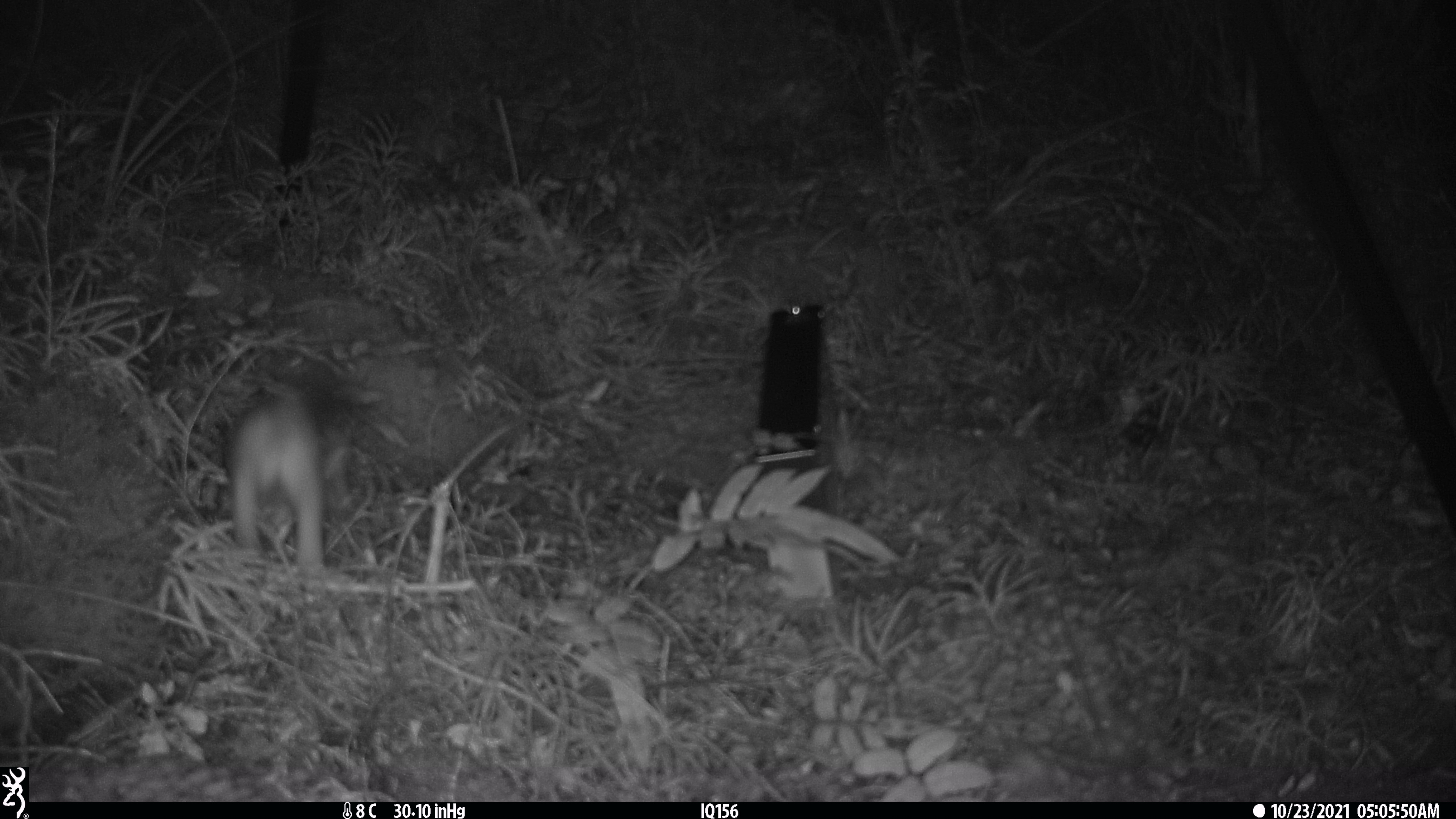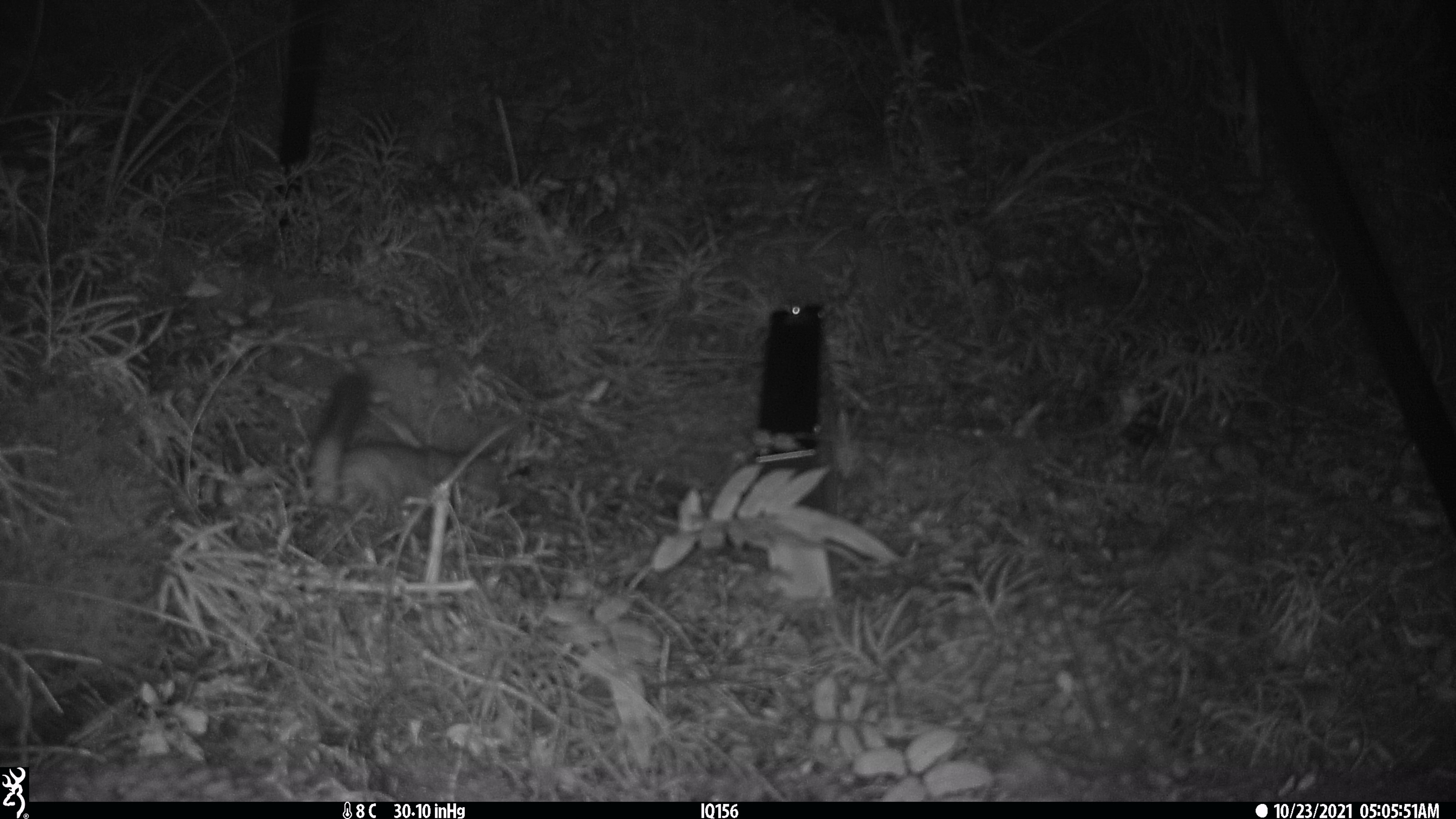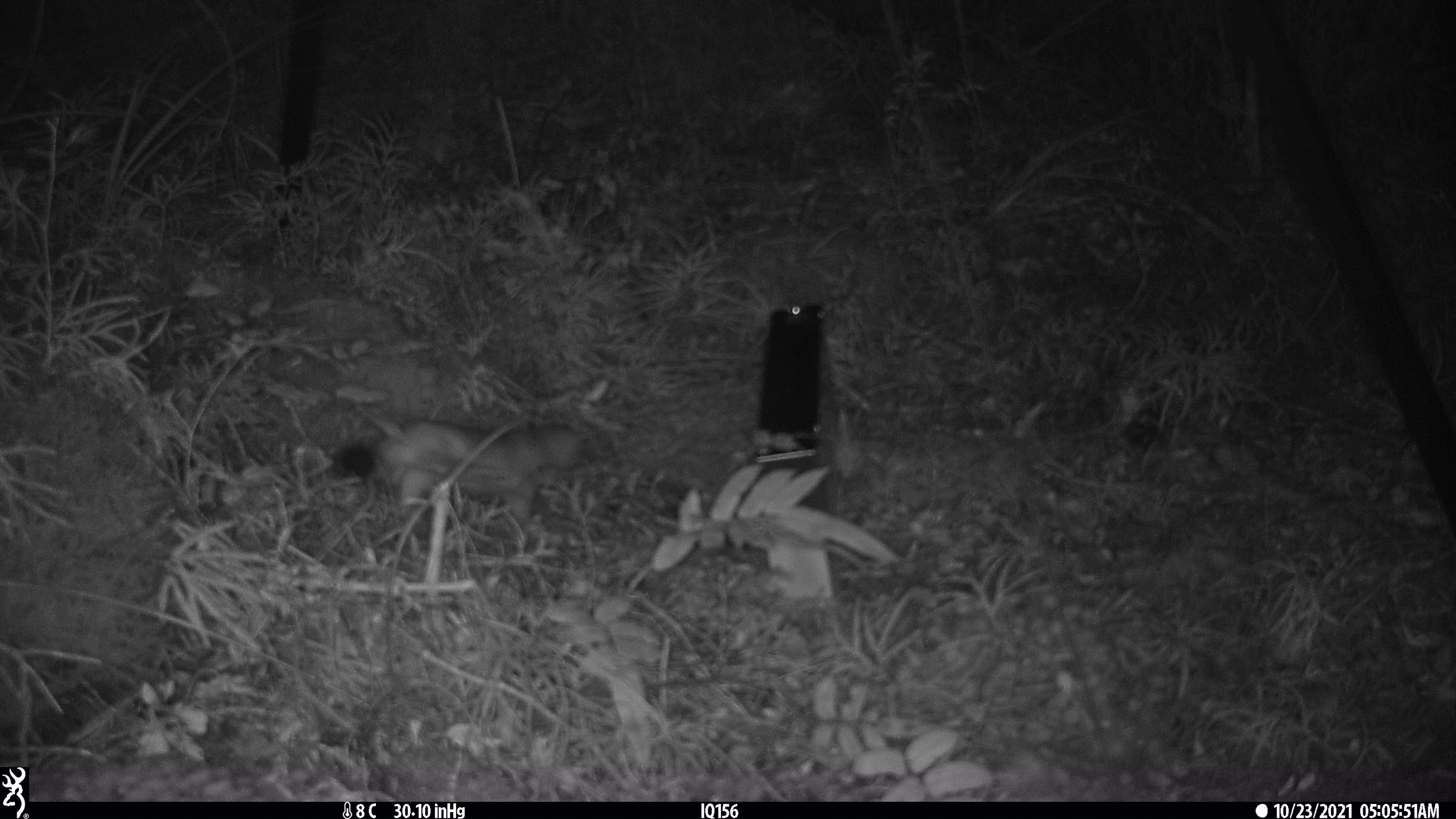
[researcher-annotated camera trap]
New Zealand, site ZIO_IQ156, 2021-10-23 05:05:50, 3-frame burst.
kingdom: Animalia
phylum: Chordata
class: Mammalia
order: Carnivora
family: Mustelidae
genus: Mustela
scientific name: Mustela erminea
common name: stoat